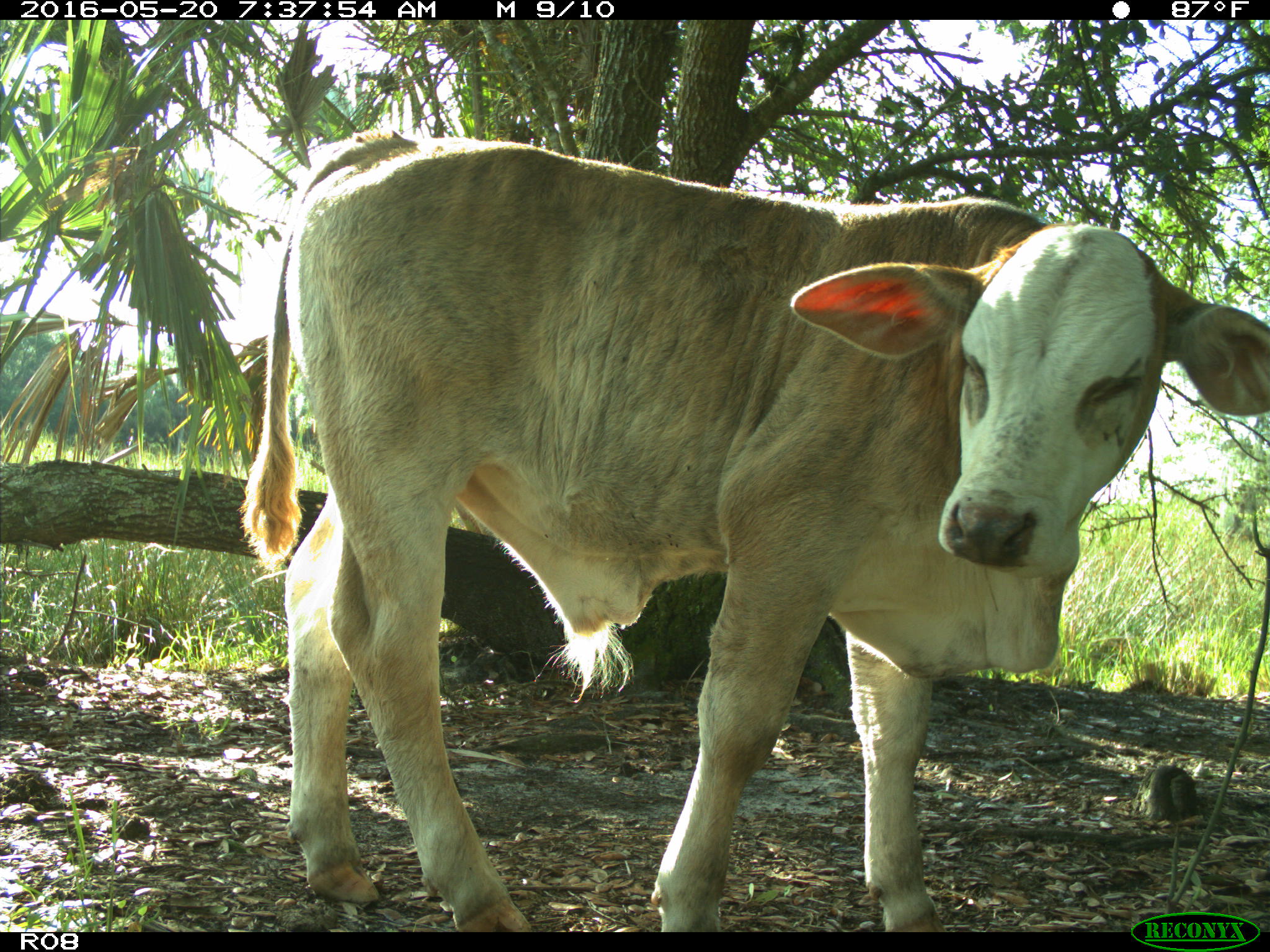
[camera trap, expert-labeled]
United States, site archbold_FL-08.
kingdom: Animalia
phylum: Chordata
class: Mammalia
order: Artiodactyla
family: Bovidae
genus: Bos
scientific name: Bos taurus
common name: domestic cow